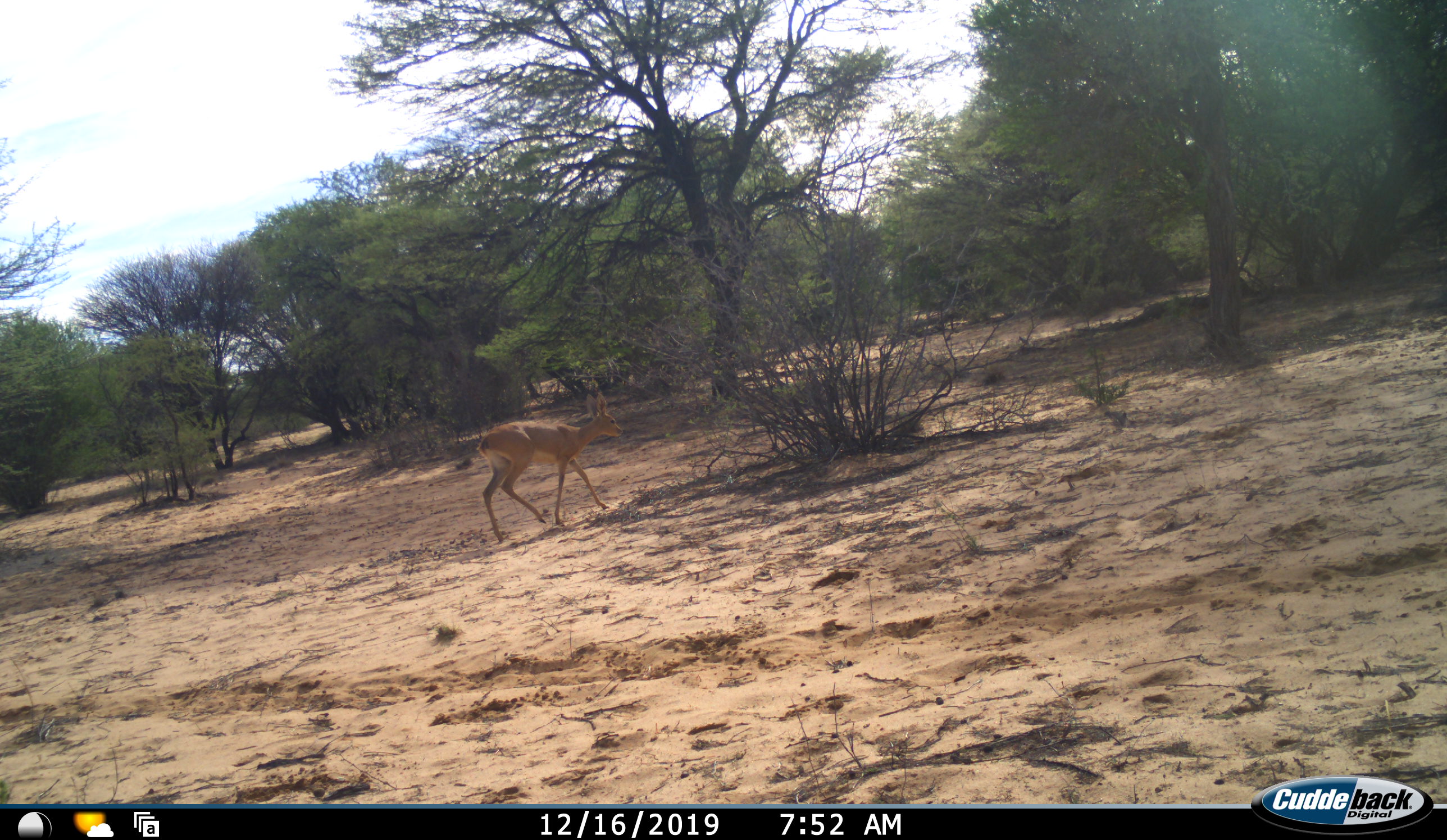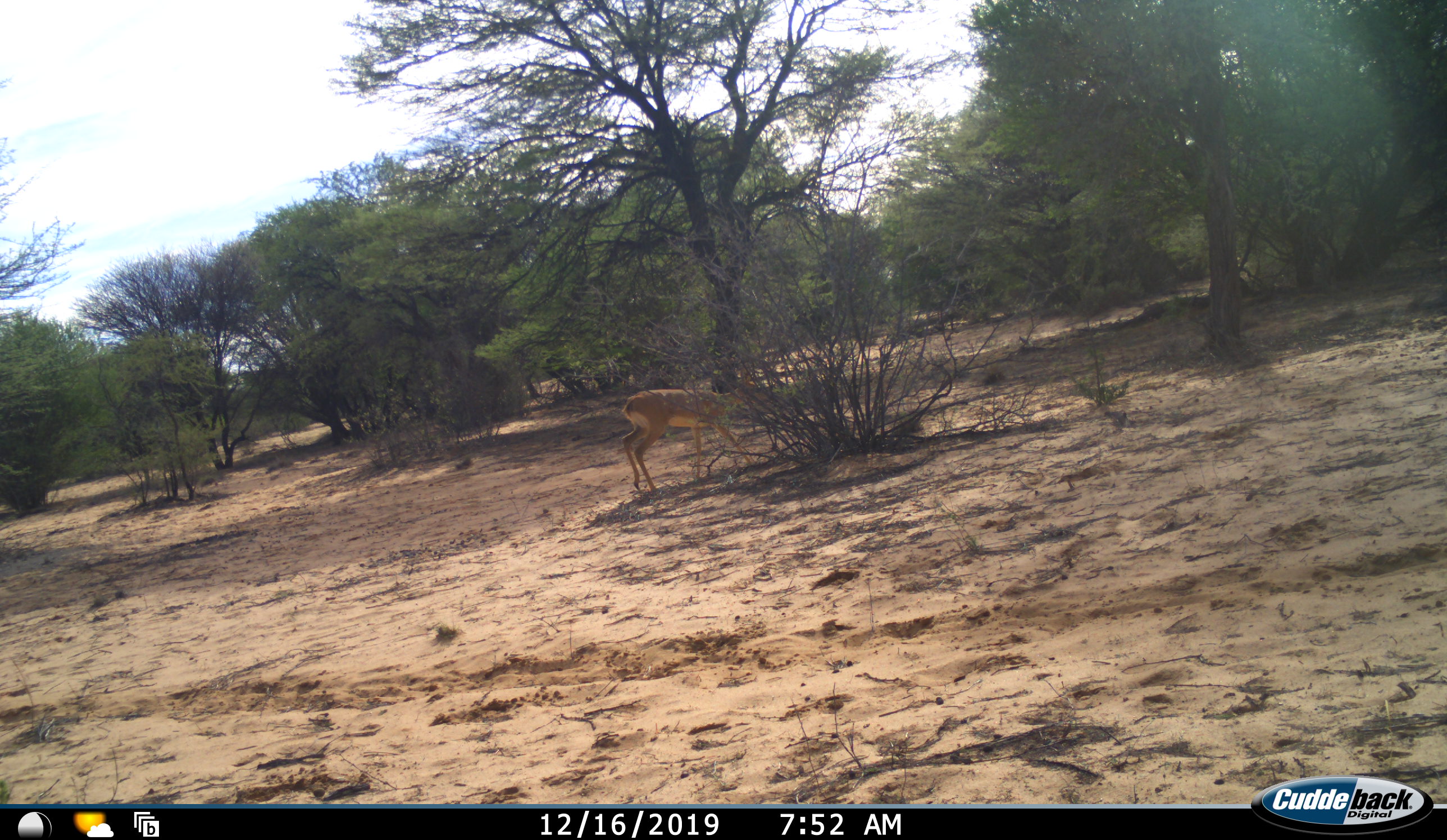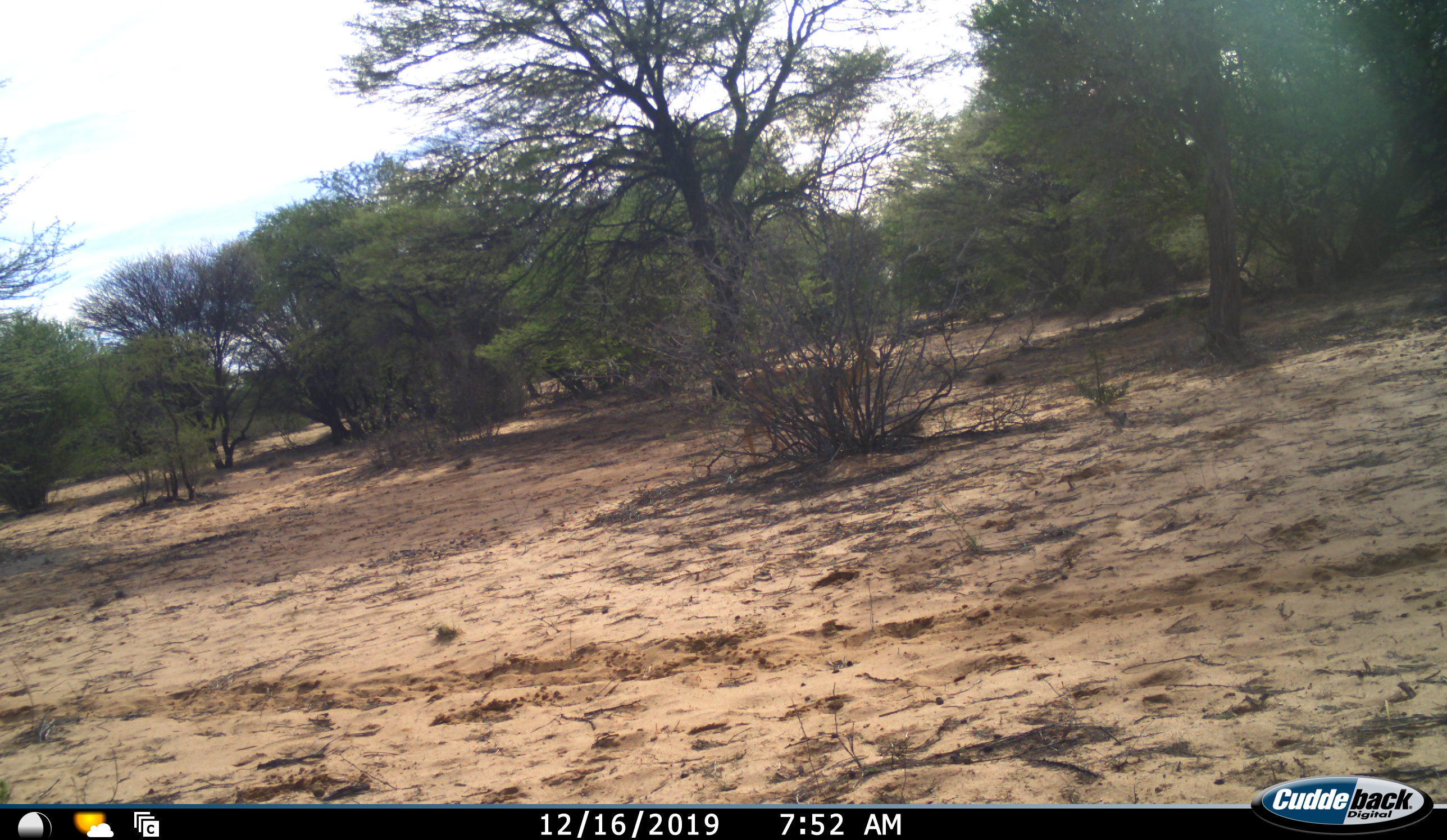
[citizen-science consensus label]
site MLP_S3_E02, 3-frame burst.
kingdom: Animalia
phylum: Chordata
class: Mammalia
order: Artiodactyla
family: Bovidae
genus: Raphicerus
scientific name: Raphicerus campestris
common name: steenbok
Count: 1.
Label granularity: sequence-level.